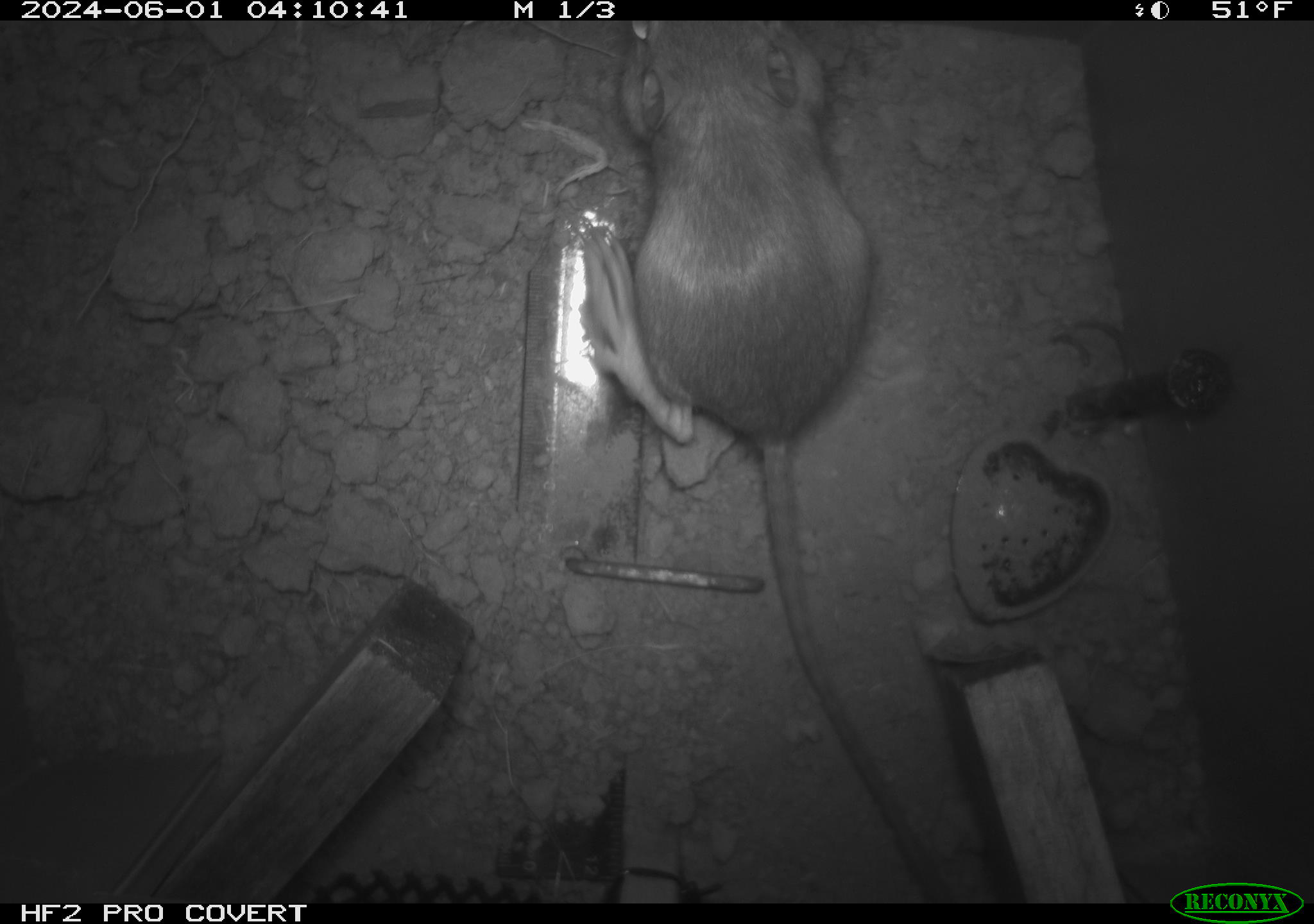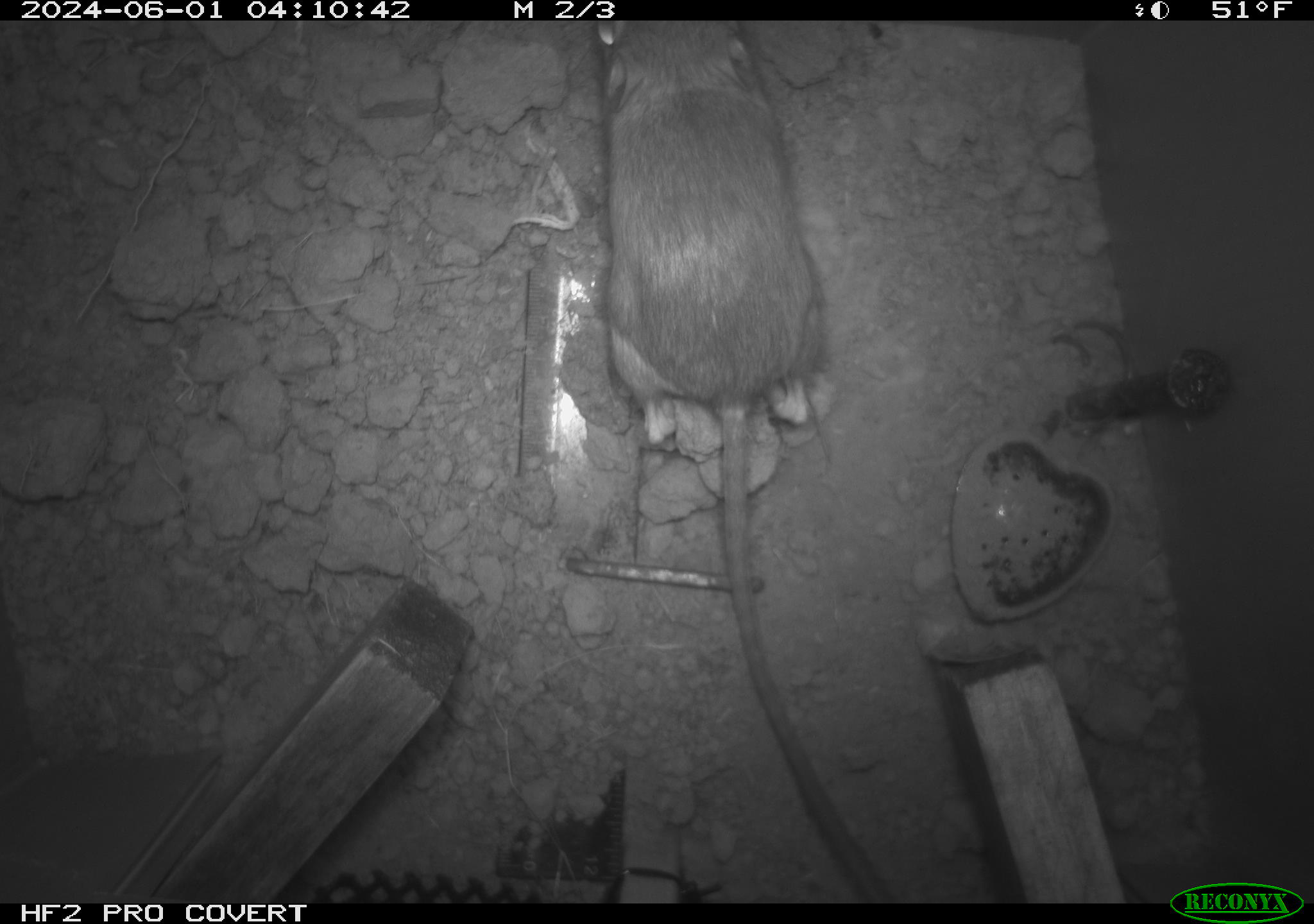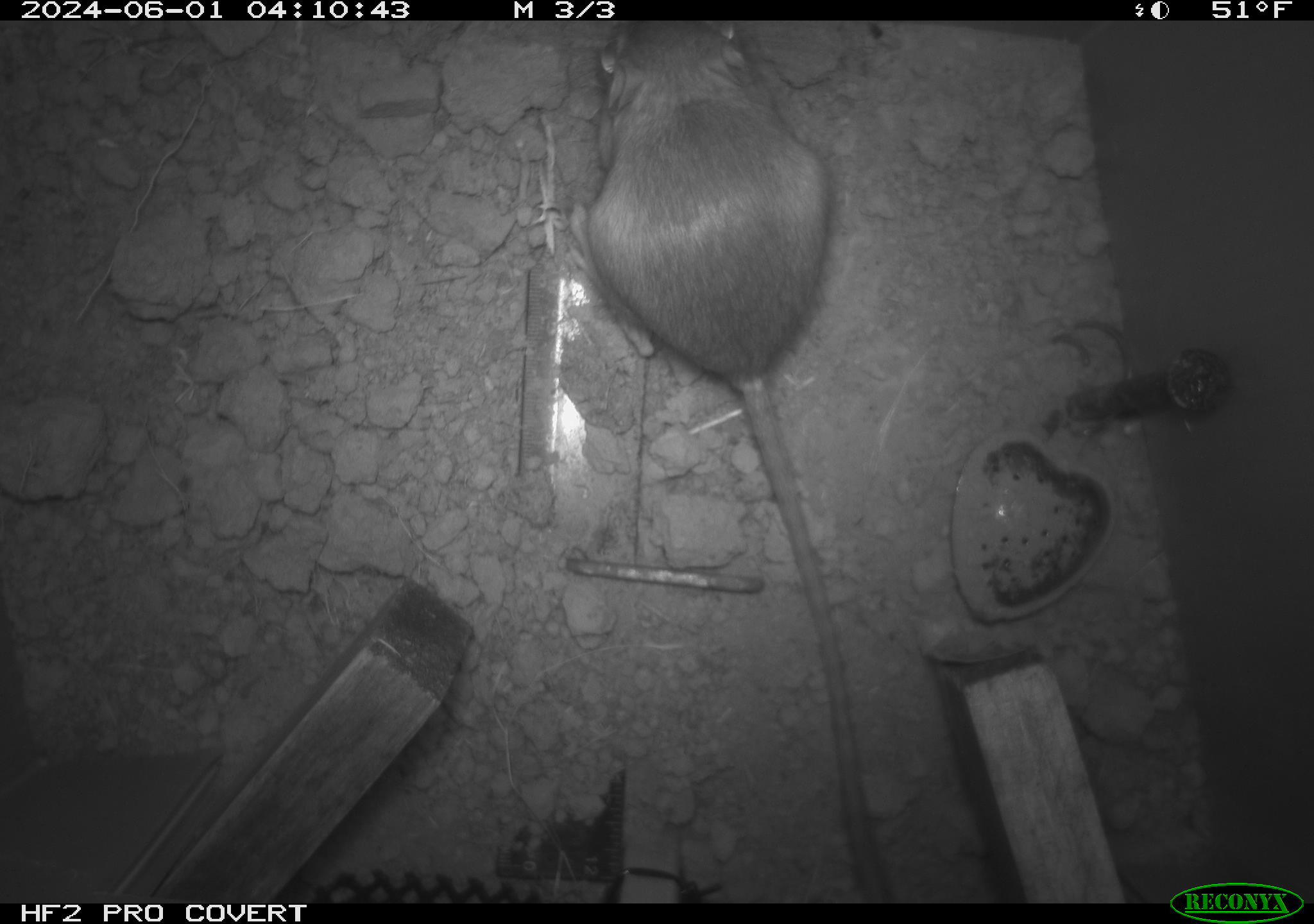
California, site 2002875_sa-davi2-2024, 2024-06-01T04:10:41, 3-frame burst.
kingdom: Animalia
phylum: Chordata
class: Mammalia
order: Rodentia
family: Heteromyidae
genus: Dipodomys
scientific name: Dipodomys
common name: kangaroo rats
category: dipodomys species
Dipodomys species (kangaroo rats) (Dipodomys).